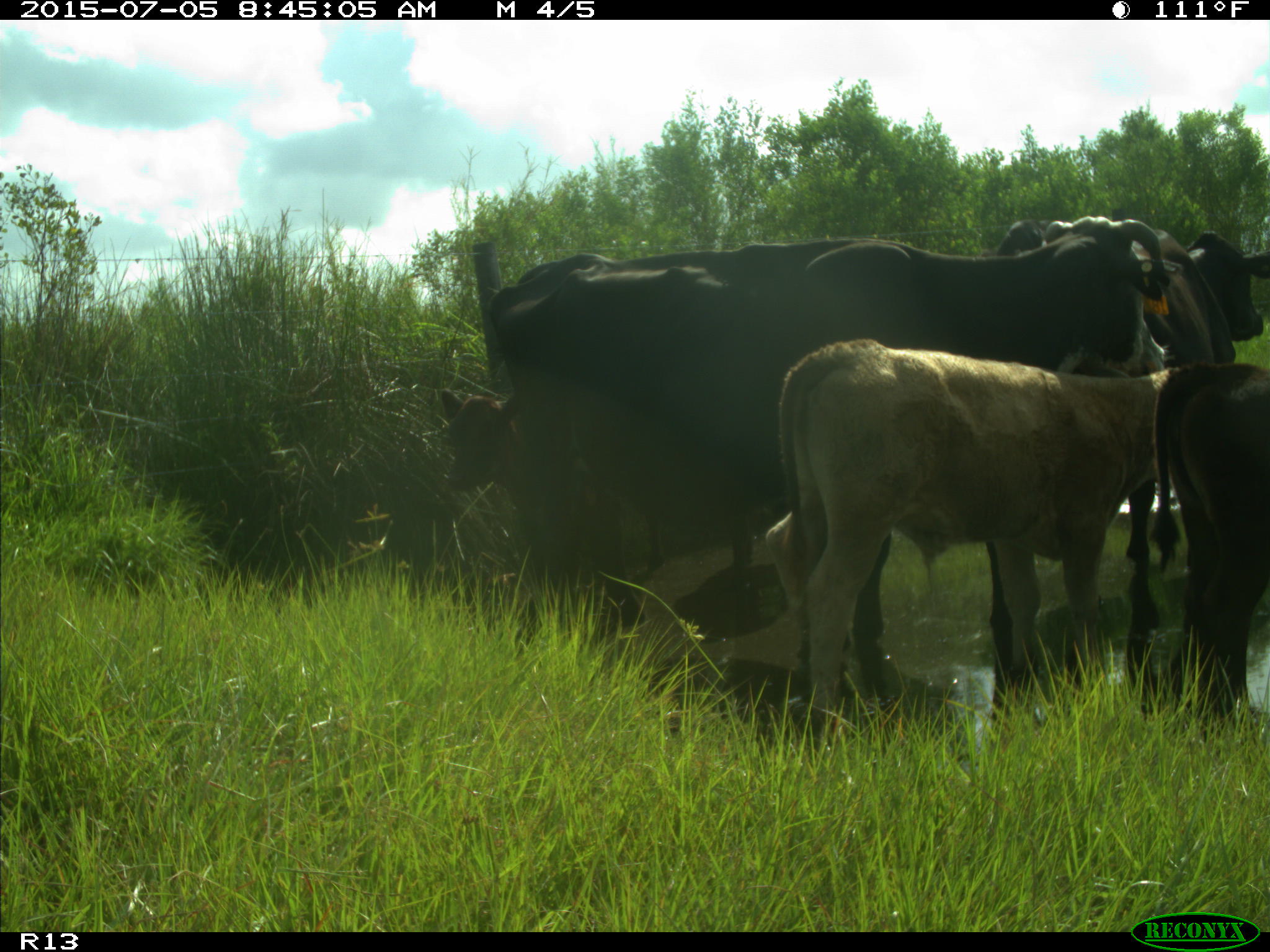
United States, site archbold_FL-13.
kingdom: Animalia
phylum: Chordata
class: Mammalia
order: Artiodactyla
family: Bovidae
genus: Bos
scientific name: Bos taurus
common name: domestic cow